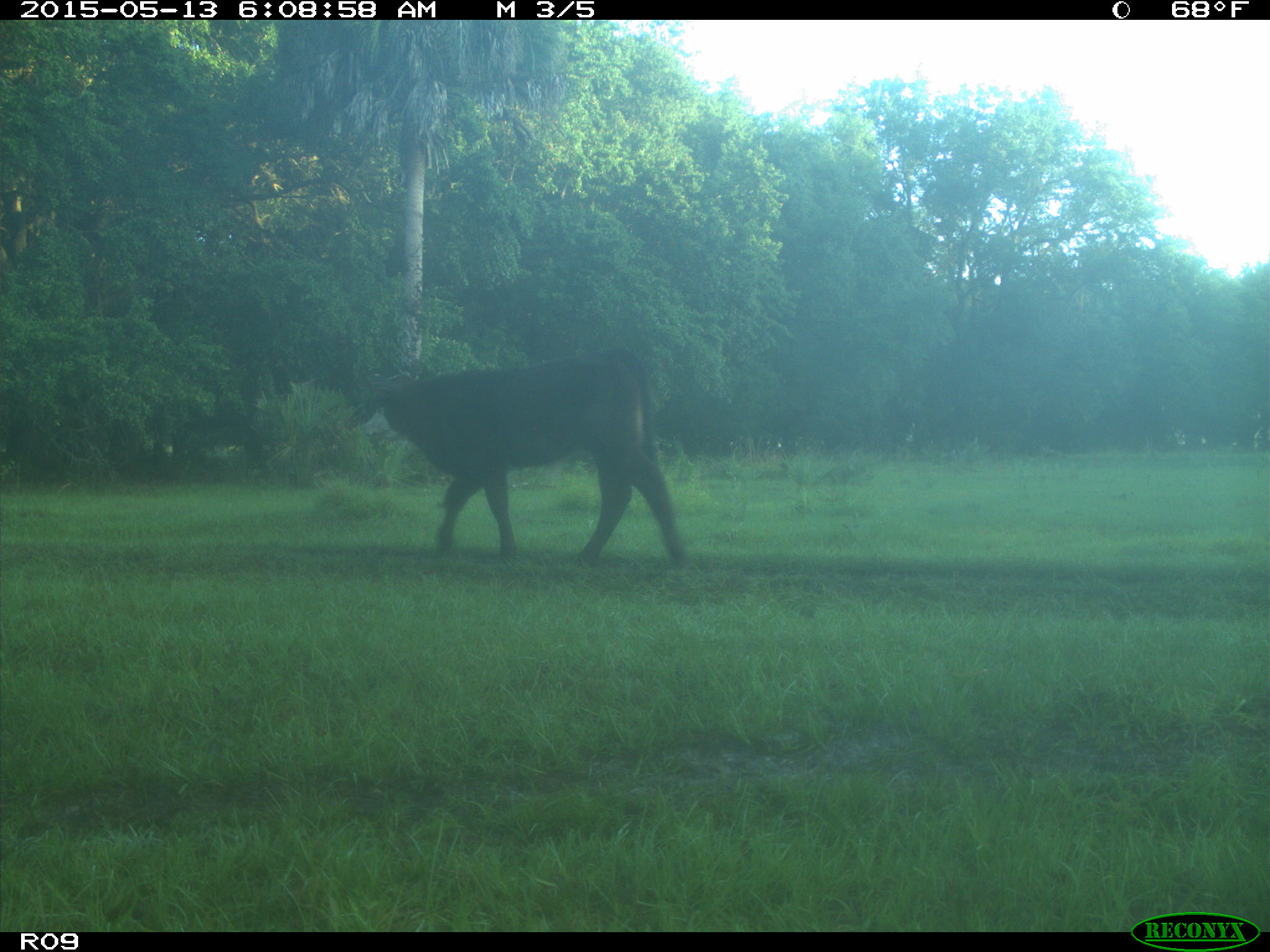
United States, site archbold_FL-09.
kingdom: Animalia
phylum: Chordata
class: Mammalia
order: Artiodactyla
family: Bovidae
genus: Bos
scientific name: Bos taurus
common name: domestic cow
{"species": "Bos taurus (domestic cow)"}